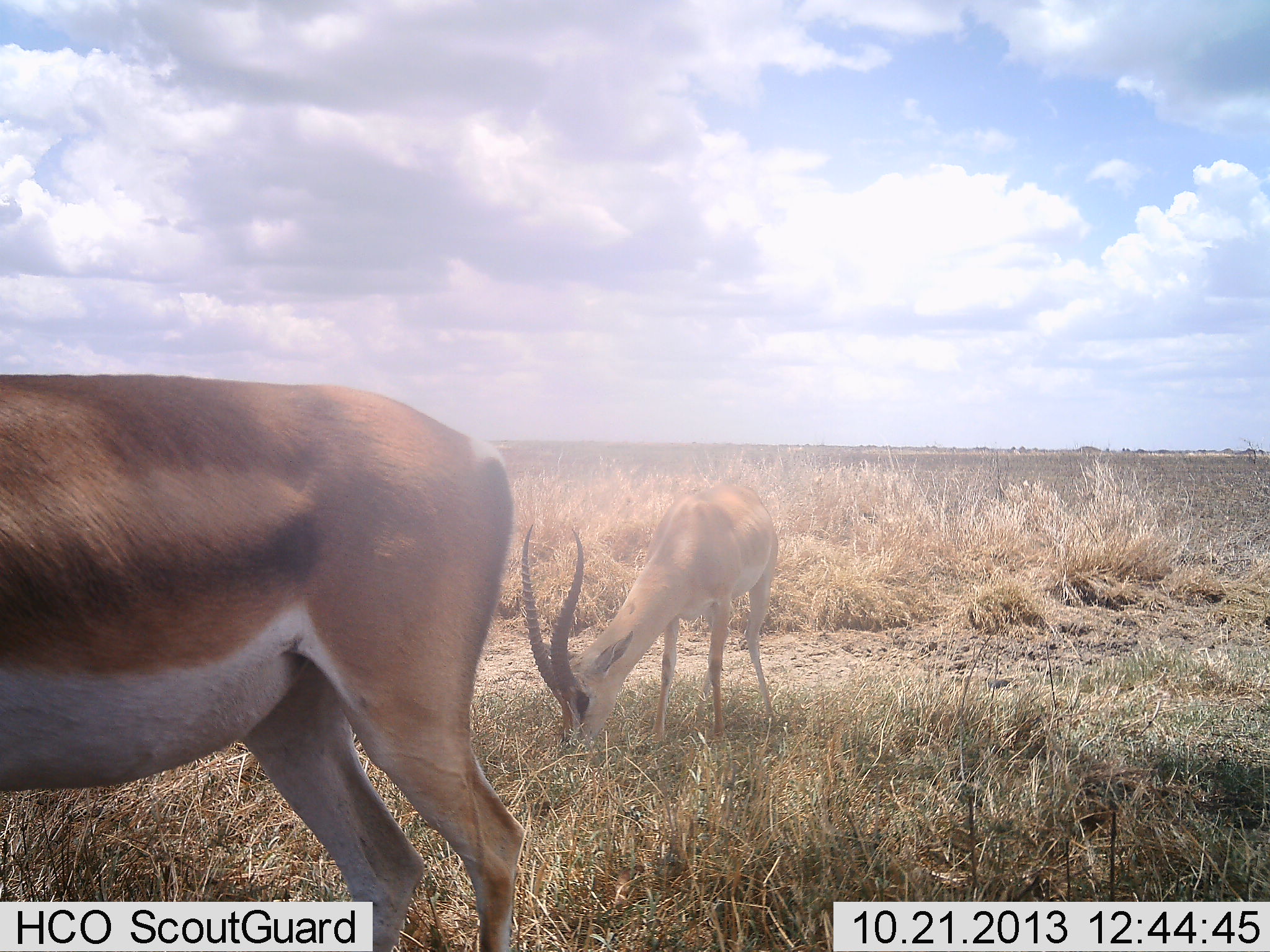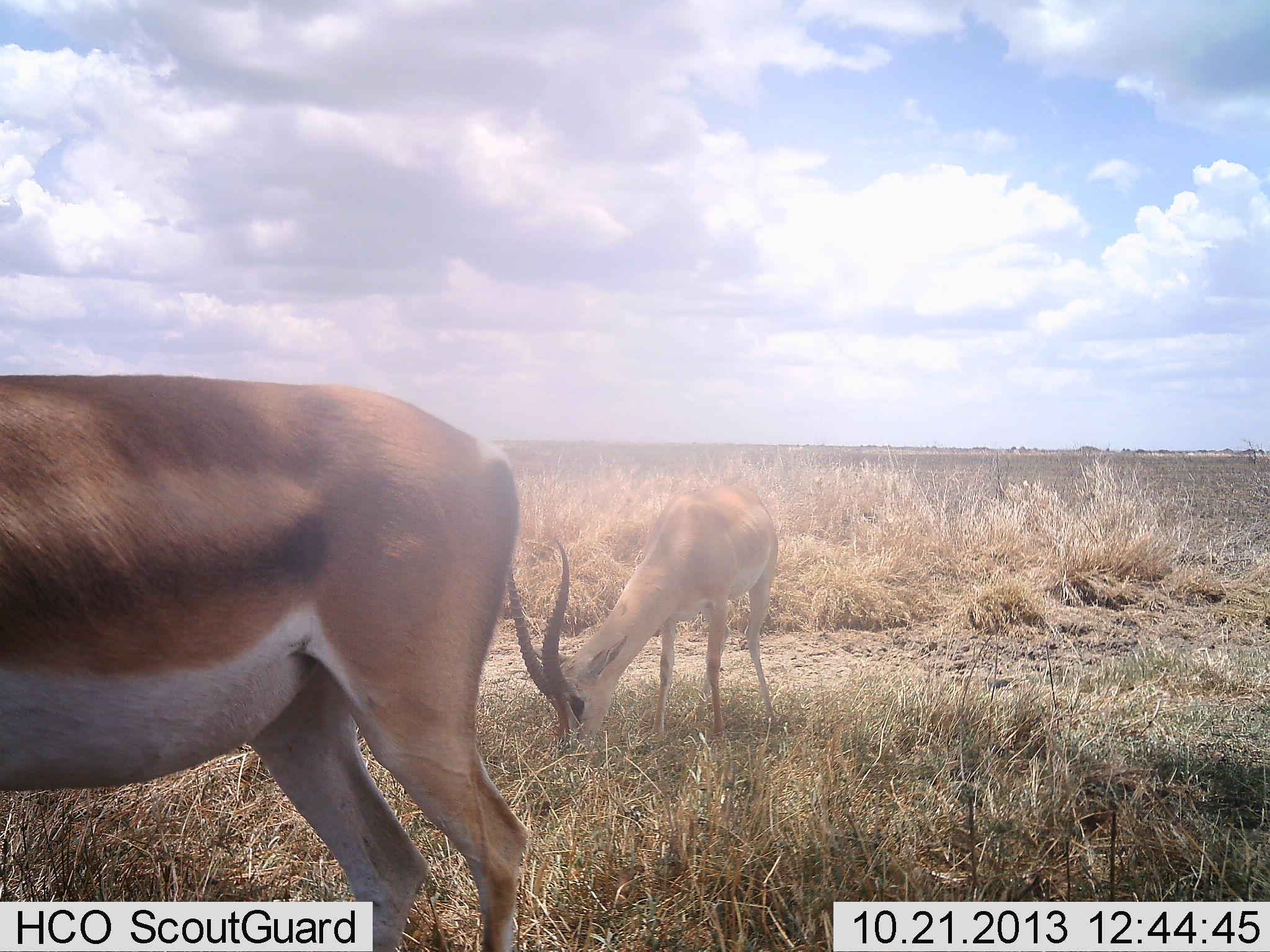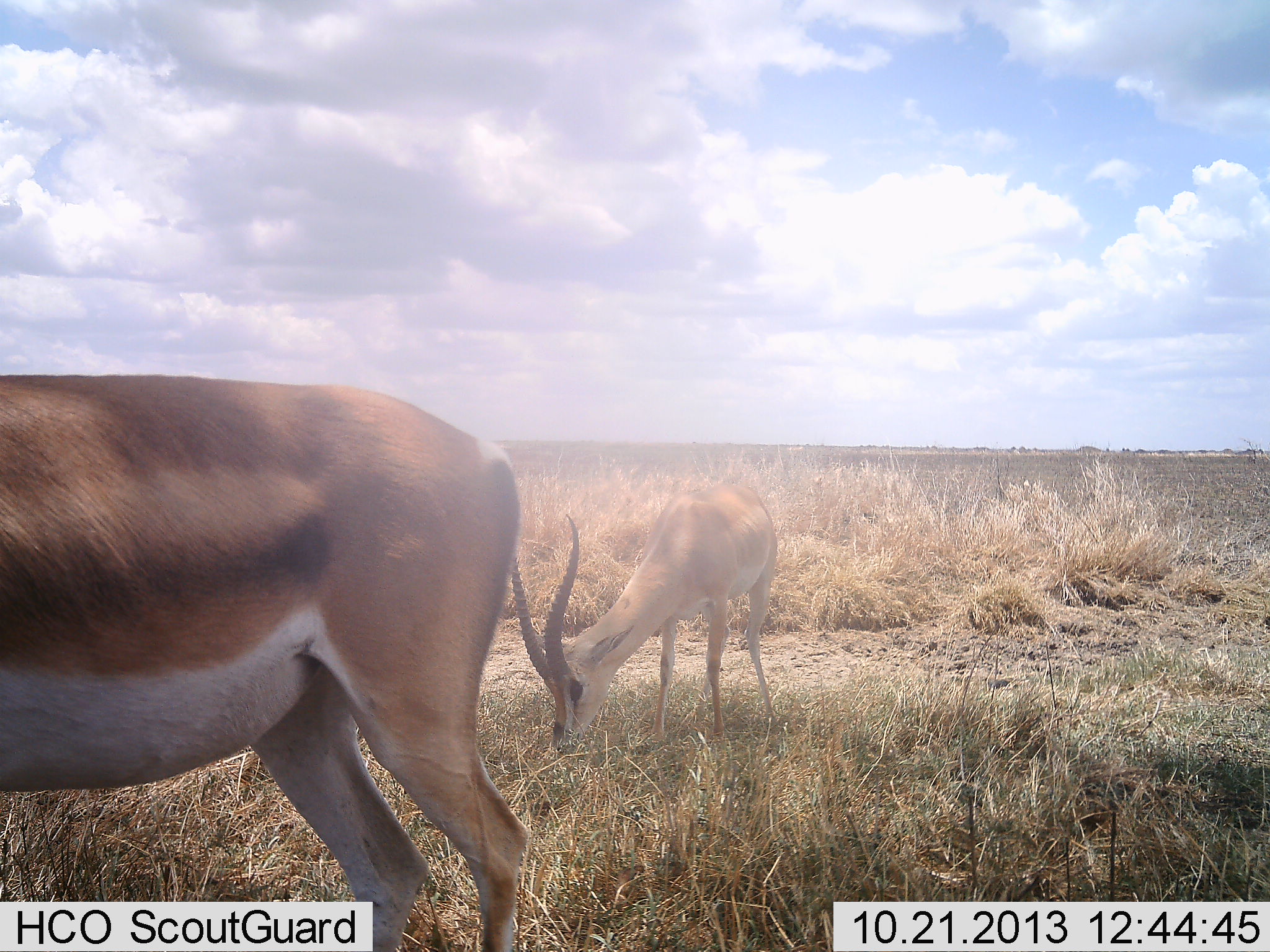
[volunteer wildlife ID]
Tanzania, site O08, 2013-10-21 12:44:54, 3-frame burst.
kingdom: Animalia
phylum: Chordata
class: Mammalia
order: Artiodactyla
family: Bovidae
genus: Nanger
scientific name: Nanger granti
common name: grant's gazelle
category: gazellegrants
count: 2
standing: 67%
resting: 0%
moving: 0%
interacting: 0%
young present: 0%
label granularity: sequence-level